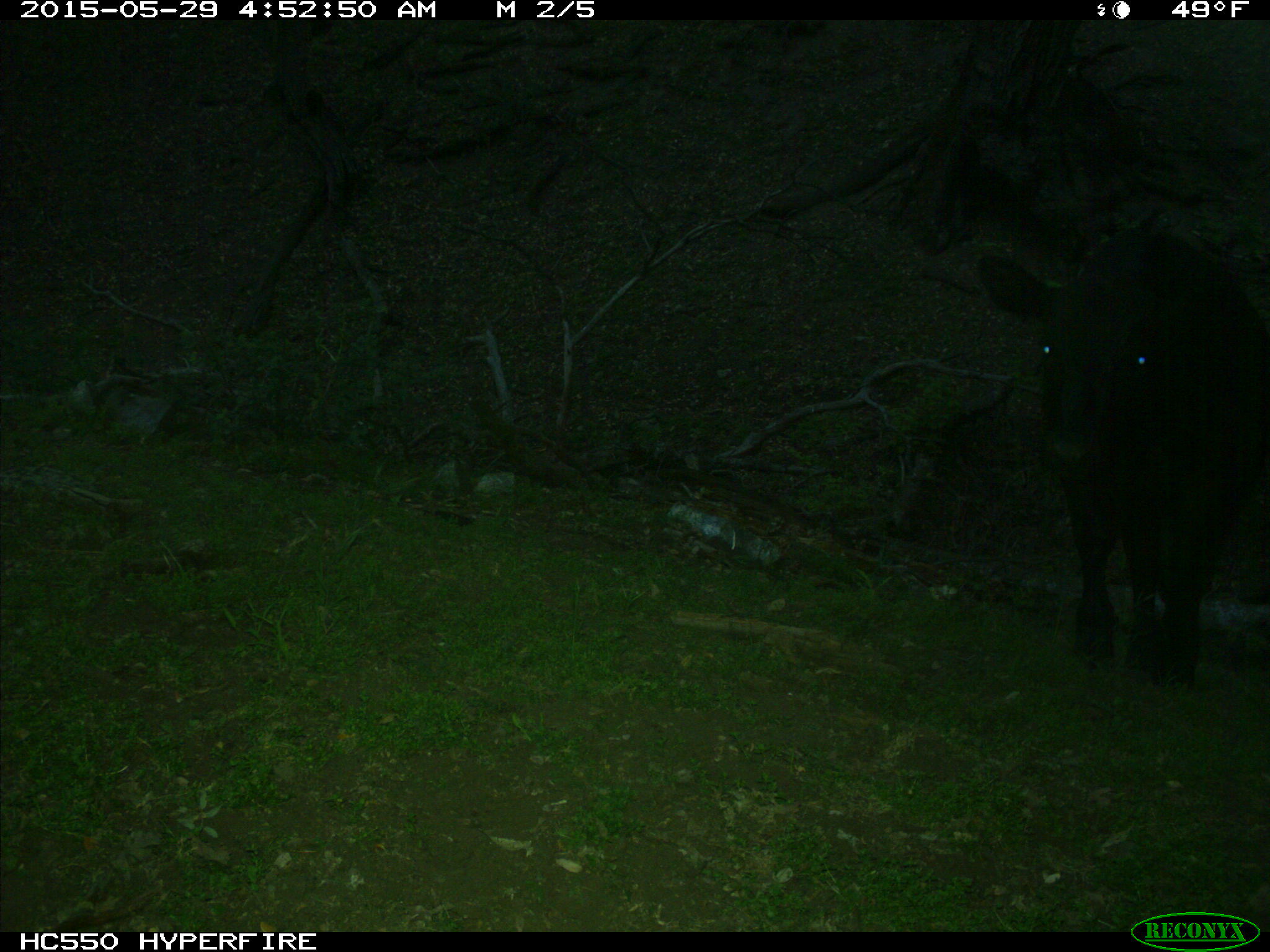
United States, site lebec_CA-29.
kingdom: Animalia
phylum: Chordata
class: Mammalia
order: Artiodactyla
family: Bovidae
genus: Bos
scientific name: Bos taurus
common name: domestic cow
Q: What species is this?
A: Bos taurus (domestic cow).